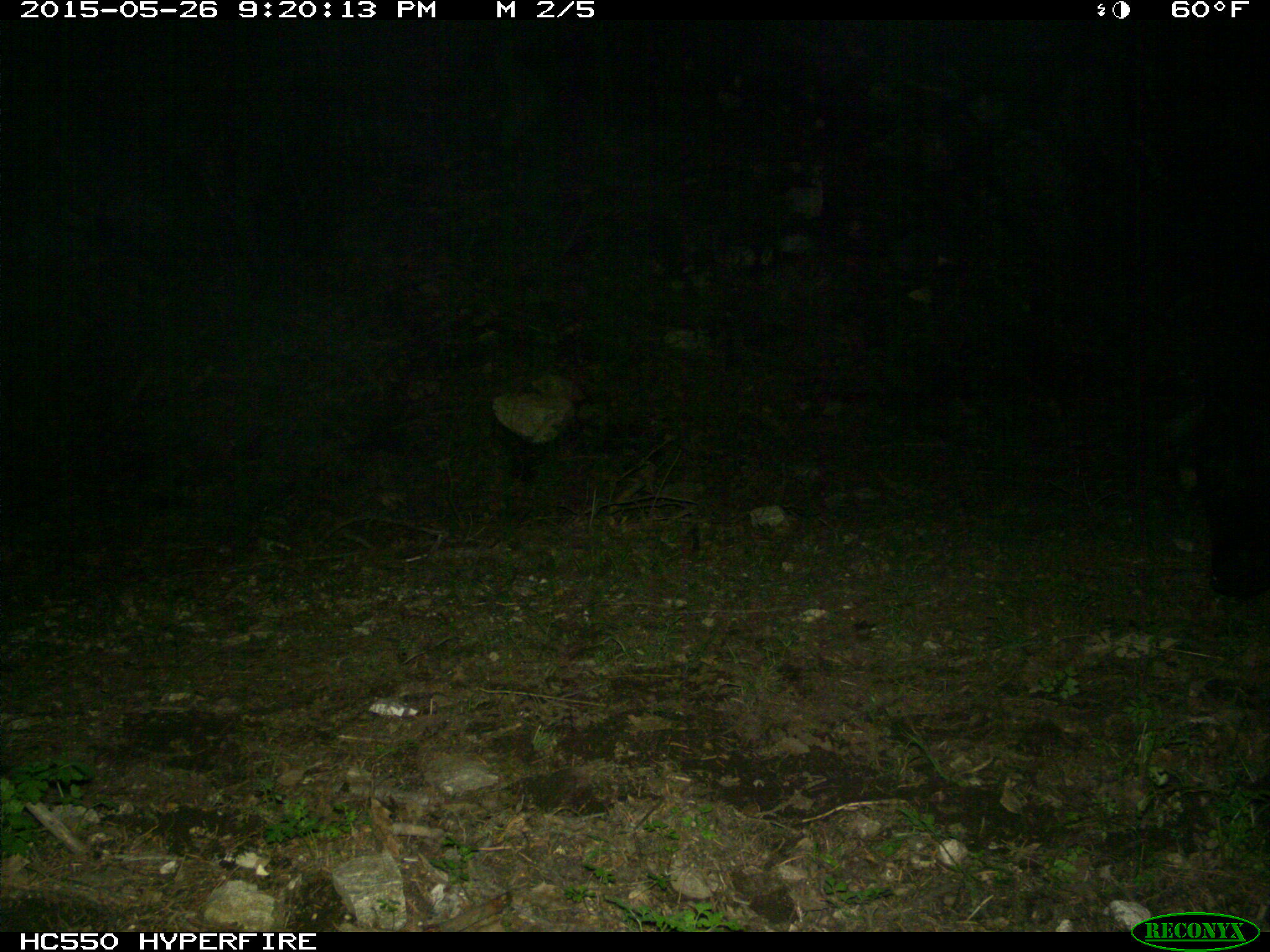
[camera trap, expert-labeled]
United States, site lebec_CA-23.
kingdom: Animalia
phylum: Chordata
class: Mammalia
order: Artiodactyla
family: Bovidae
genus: Bos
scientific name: Bos taurus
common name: domestic cow